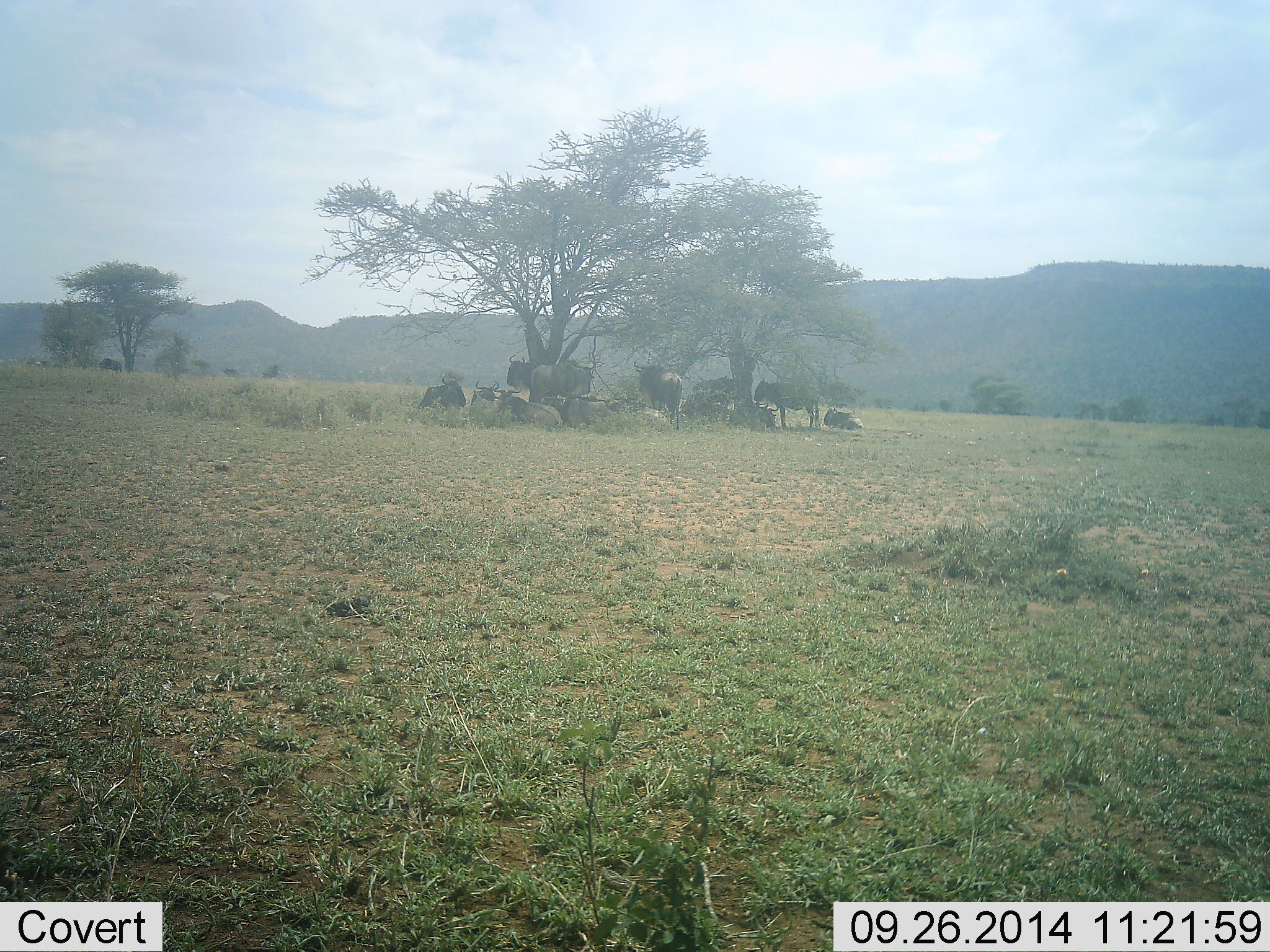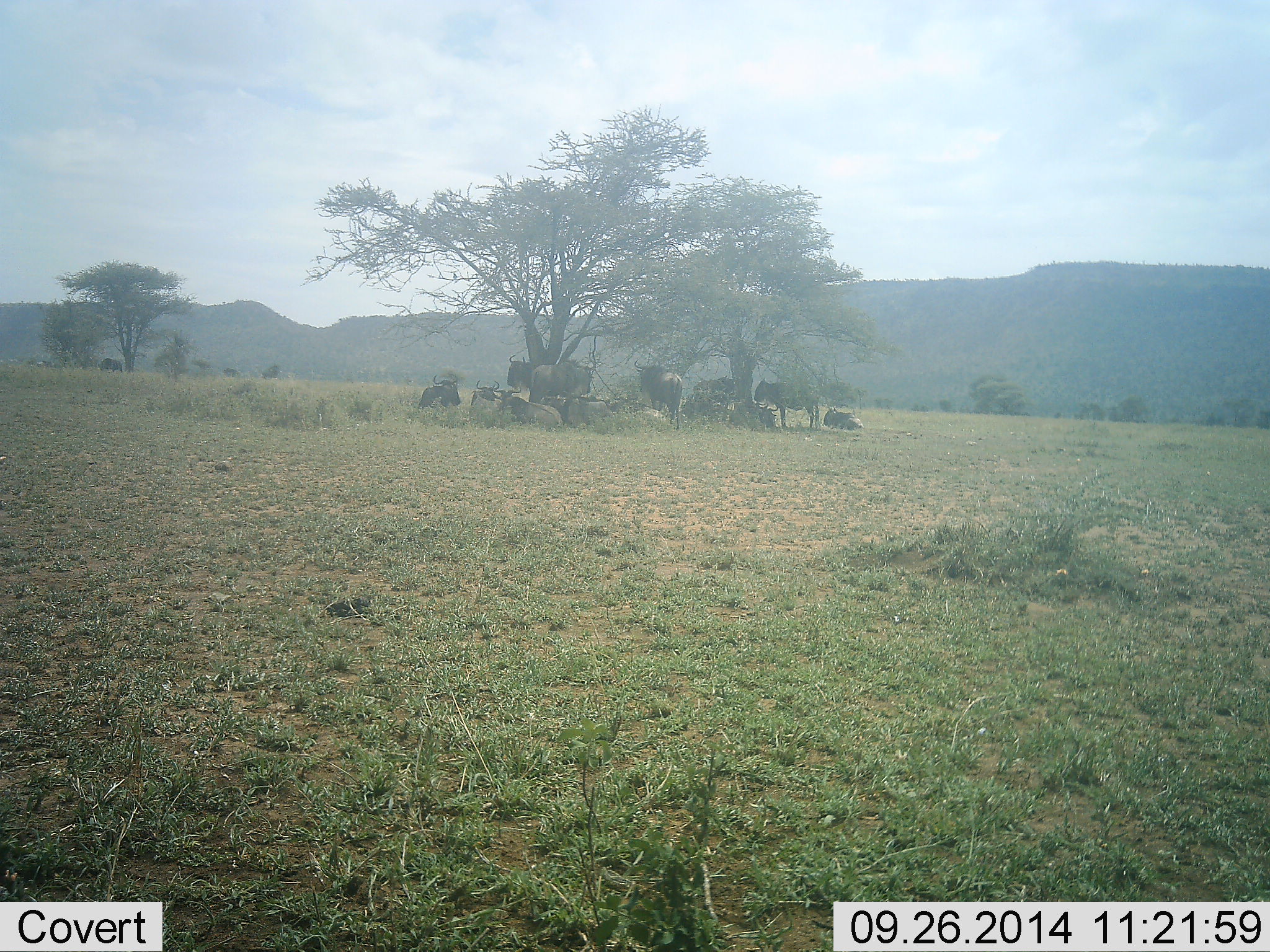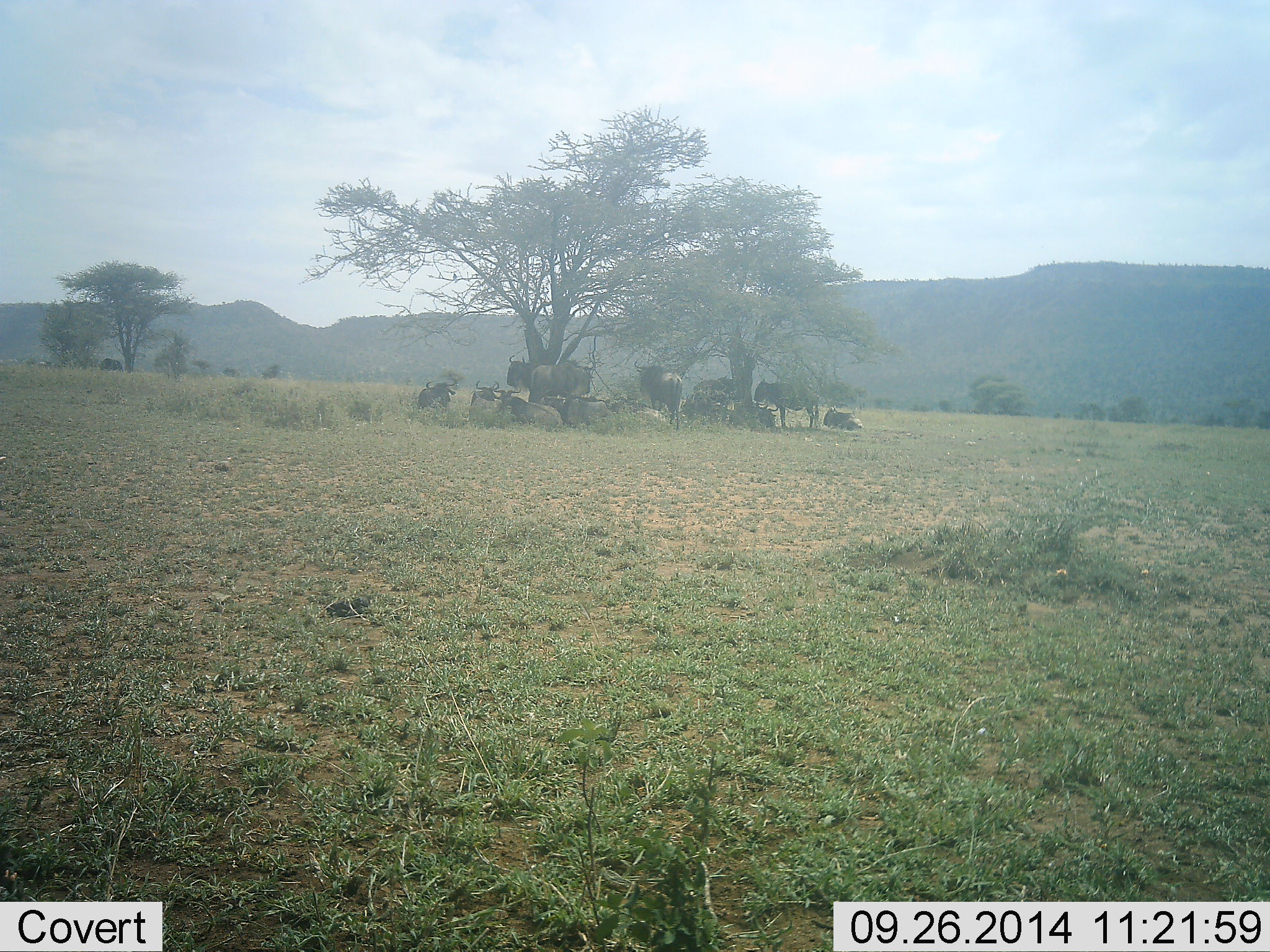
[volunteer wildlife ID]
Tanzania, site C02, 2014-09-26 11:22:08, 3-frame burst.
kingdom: Animalia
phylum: Chordata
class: Mammalia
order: Artiodactyla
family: Bovidae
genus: Connochaetes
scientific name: Connochaetes taurinus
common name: blue wildebeest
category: wildebeest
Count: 11-50.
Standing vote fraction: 80%.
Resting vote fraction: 90%.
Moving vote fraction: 10%.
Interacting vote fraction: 0%.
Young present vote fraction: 0%.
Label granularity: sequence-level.